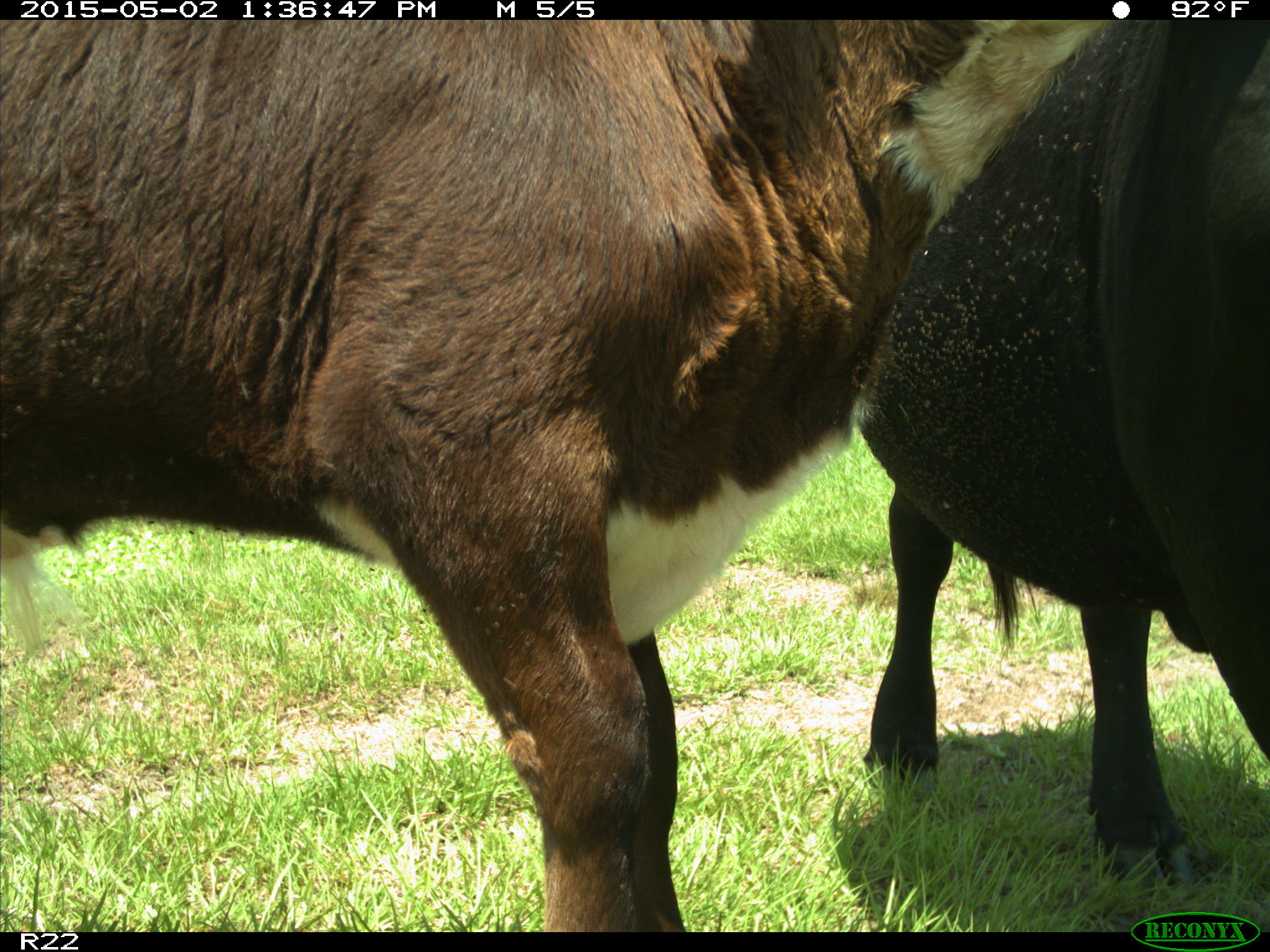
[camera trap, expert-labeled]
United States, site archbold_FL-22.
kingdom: Animalia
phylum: Chordata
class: Mammalia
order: Artiodactyla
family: Bovidae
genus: Bos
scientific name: Bos taurus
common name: domestic cow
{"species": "Bos taurus (domestic cow)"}